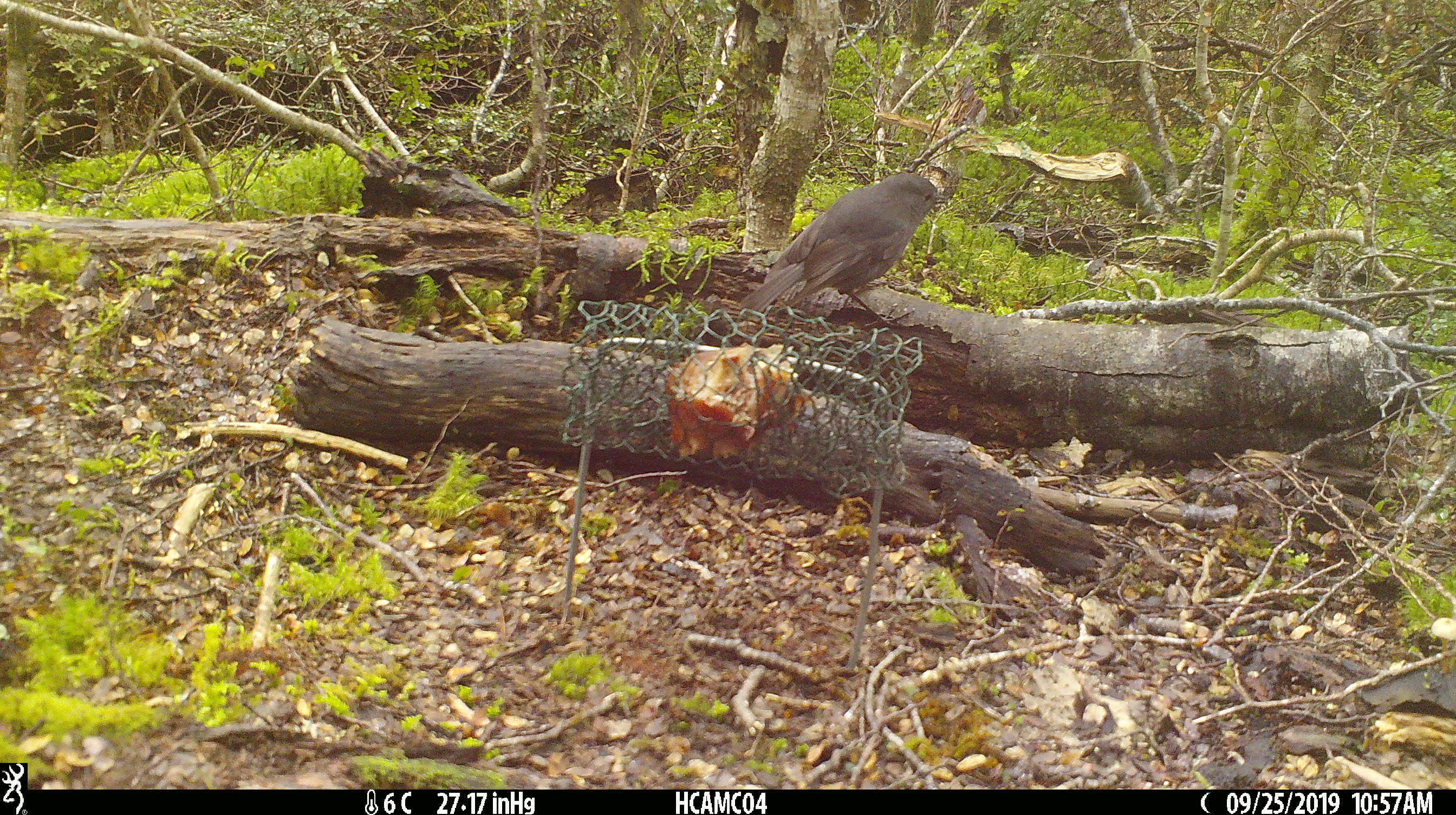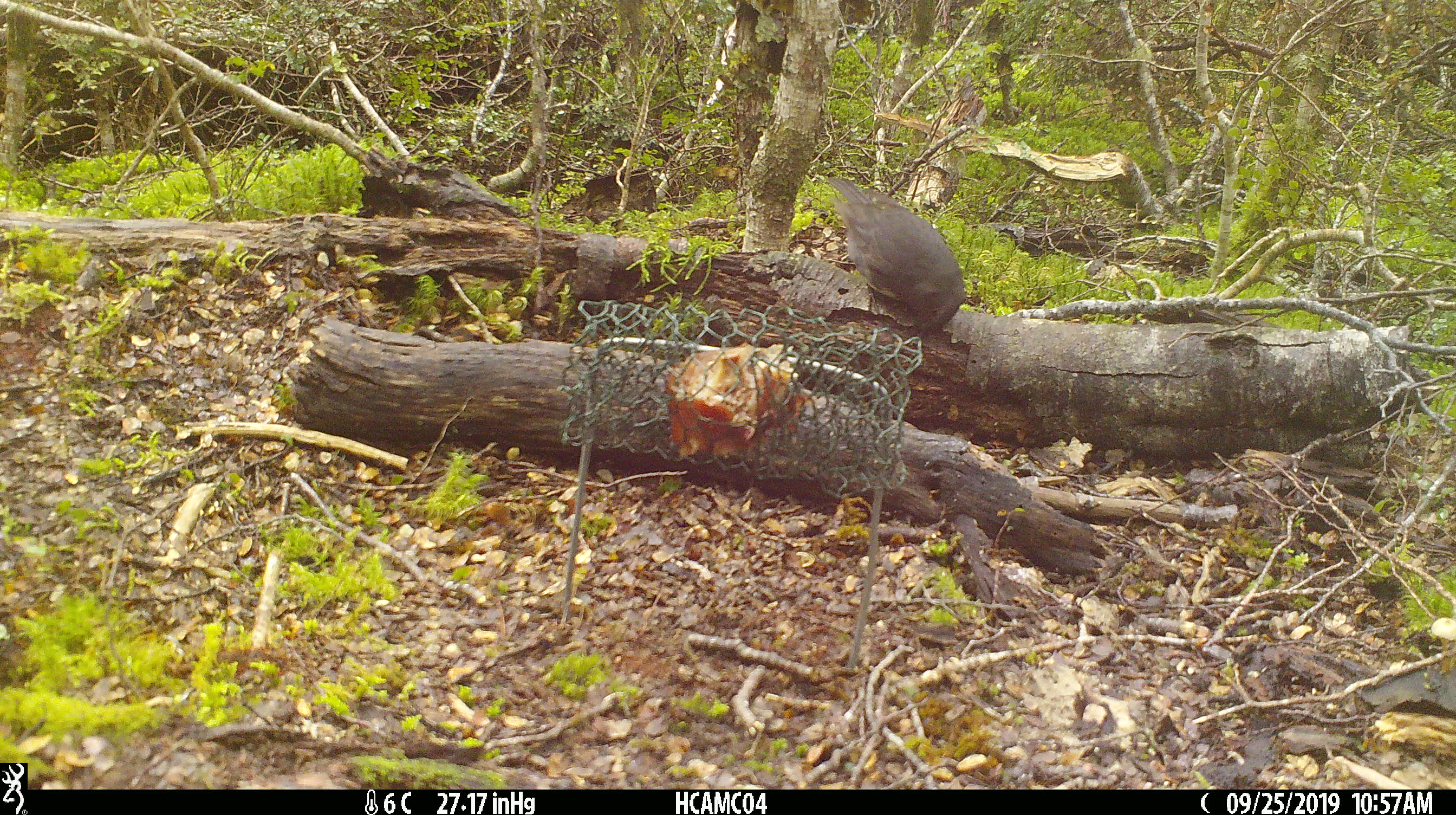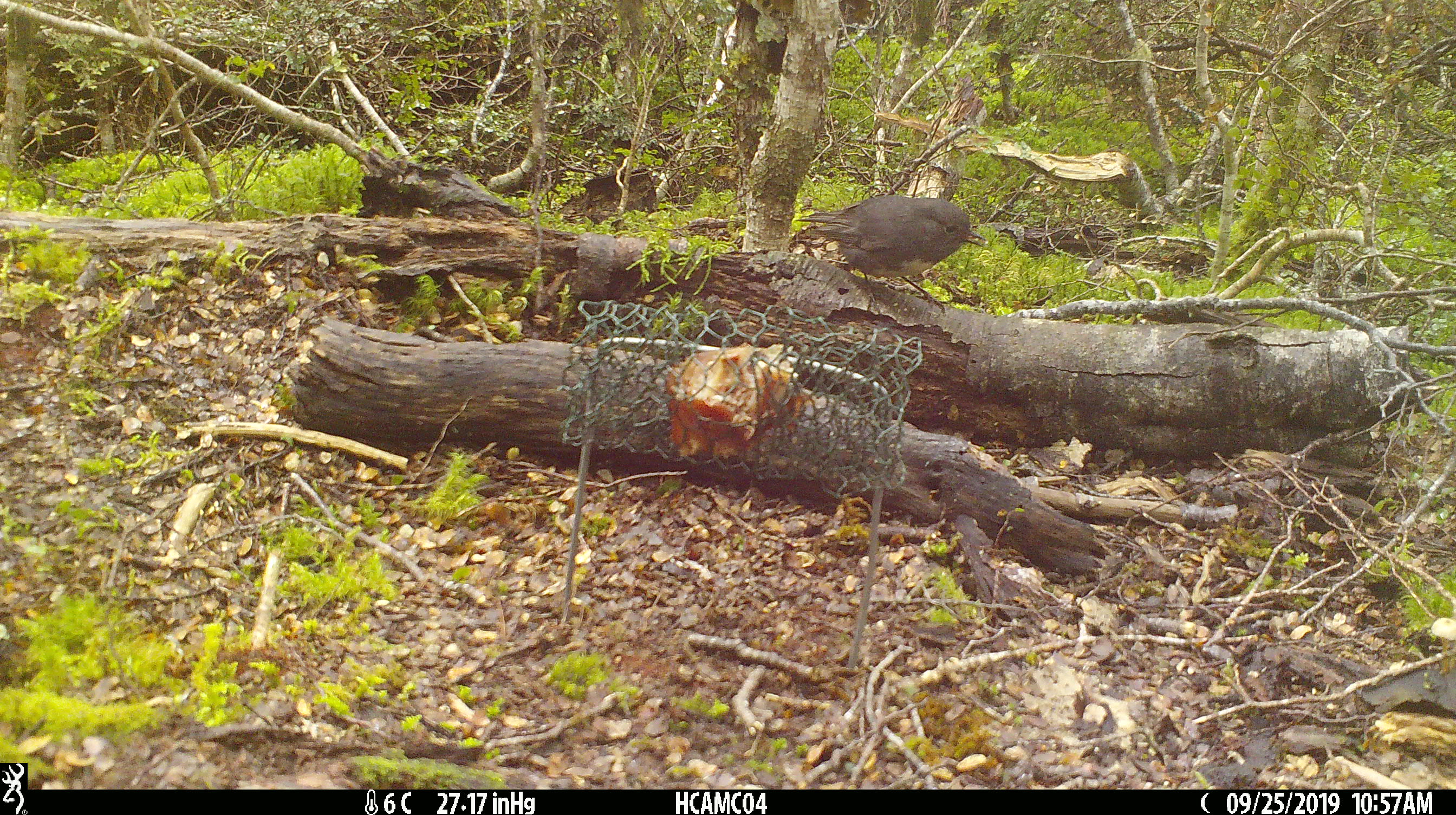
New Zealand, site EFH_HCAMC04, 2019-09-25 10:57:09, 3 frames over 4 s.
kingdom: Animalia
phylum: Chordata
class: Aves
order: Passeriformes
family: Petroicidae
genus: Petroica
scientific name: Petroica australis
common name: new zealand robin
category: robin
Robin (new zealand robin) (Petroica australis).